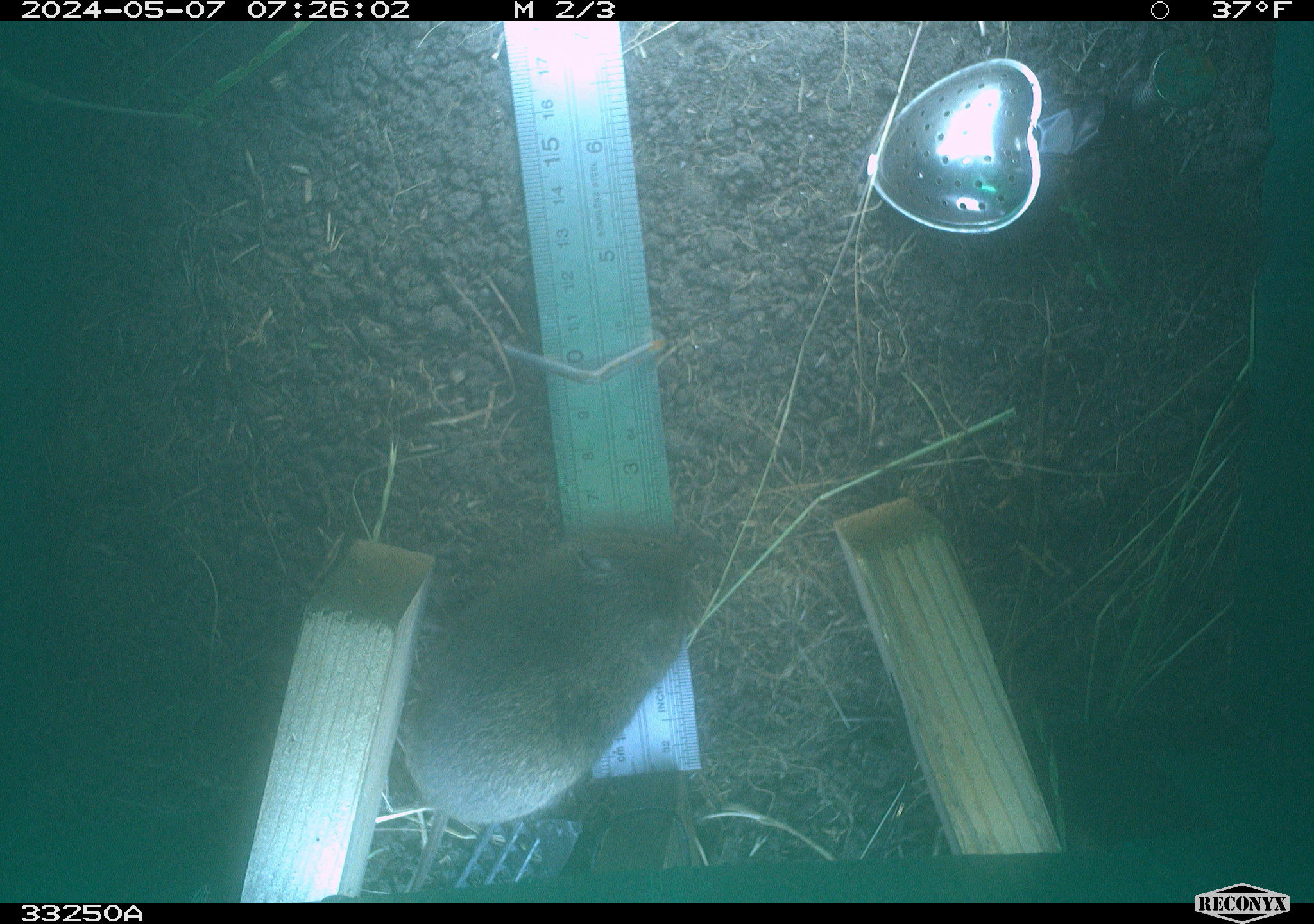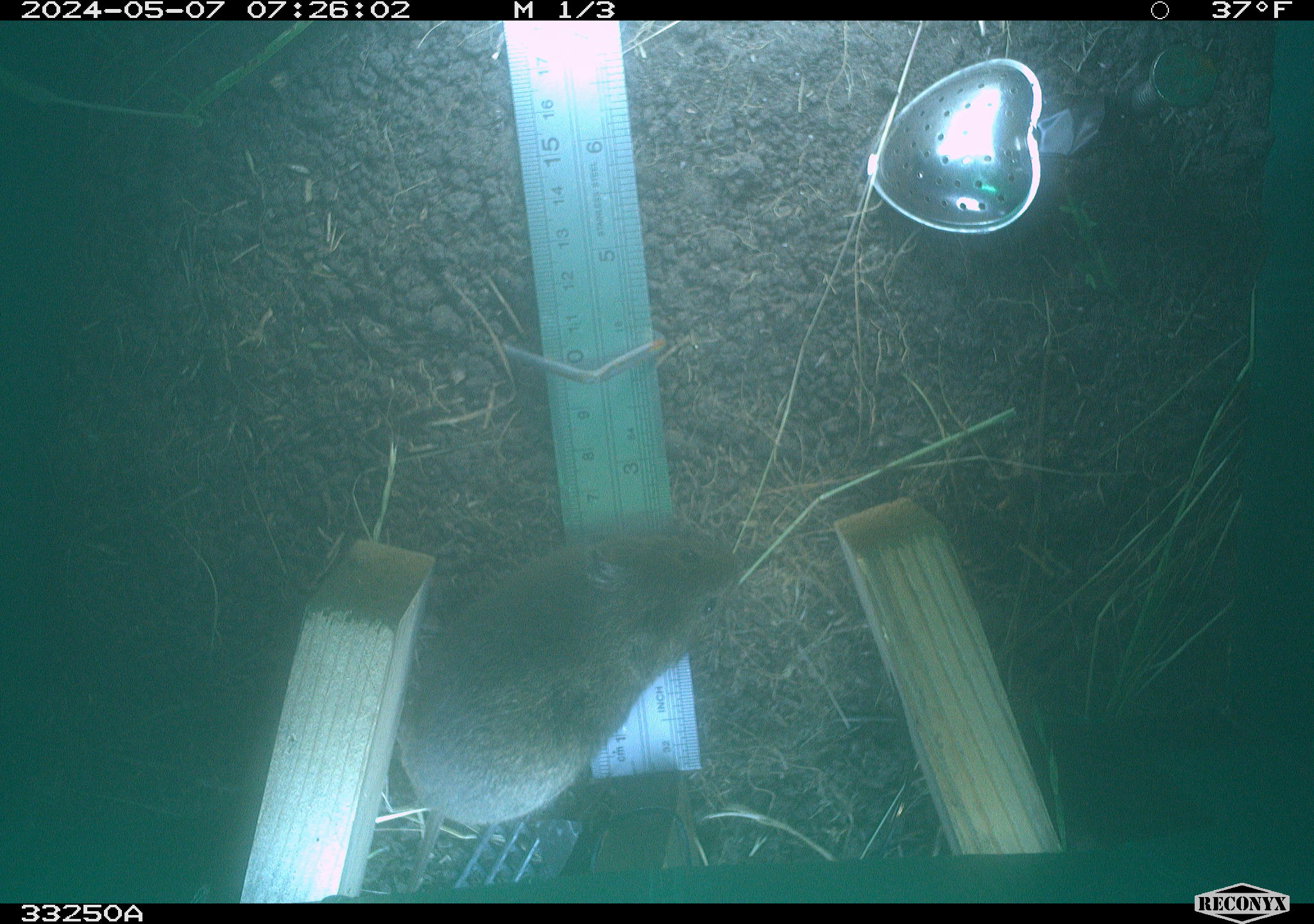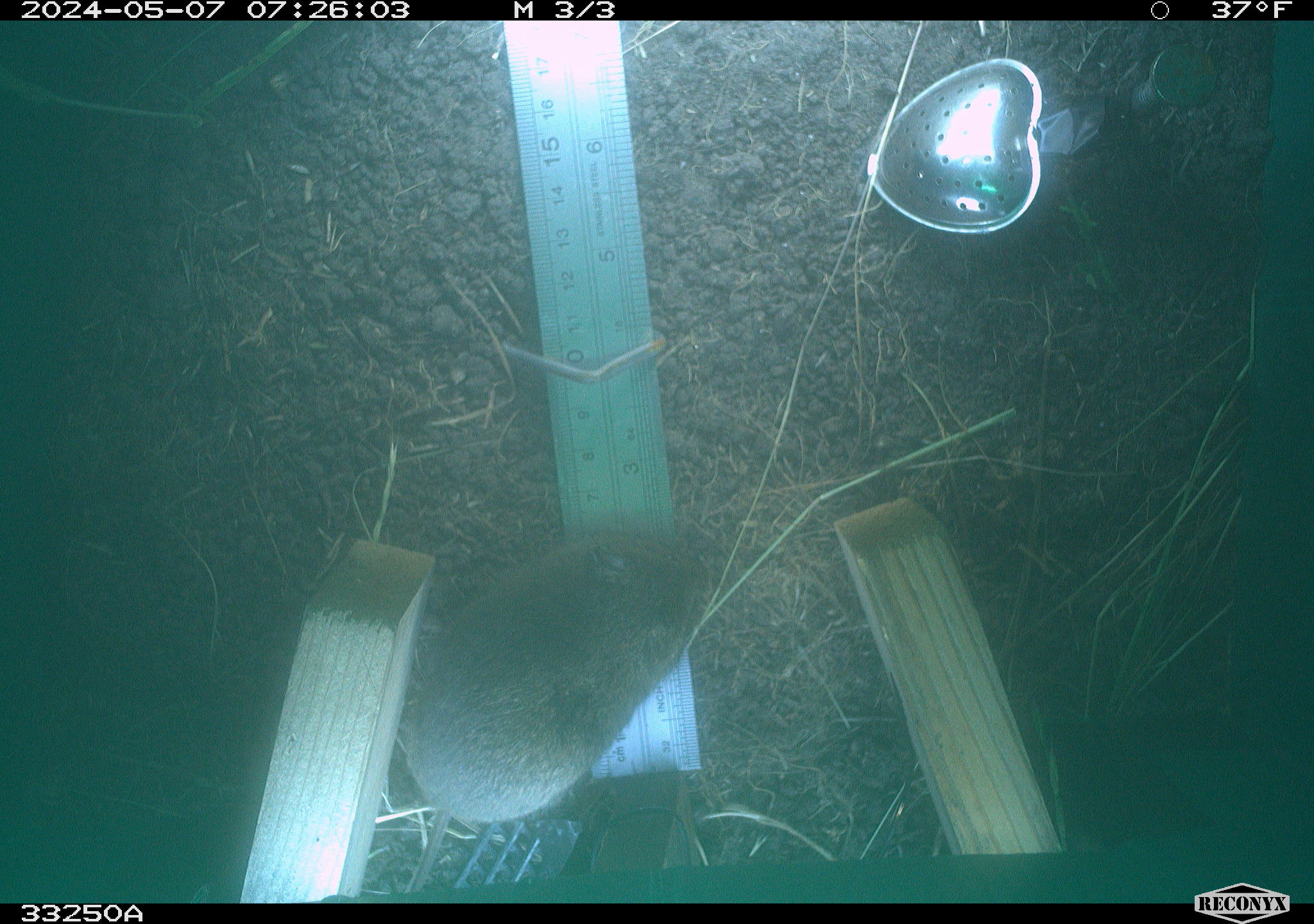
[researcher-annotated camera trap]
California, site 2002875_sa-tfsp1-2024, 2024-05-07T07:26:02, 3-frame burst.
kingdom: Animalia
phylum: Chordata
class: Mammalia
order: Rodentia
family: Cricetidae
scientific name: Arvicolinae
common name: voles, lemmings, and muskrats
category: arvicolinae subfamily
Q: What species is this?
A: Arvicolinae subfamily (voles, lemmings, and muskrats) (Arvicolinae).